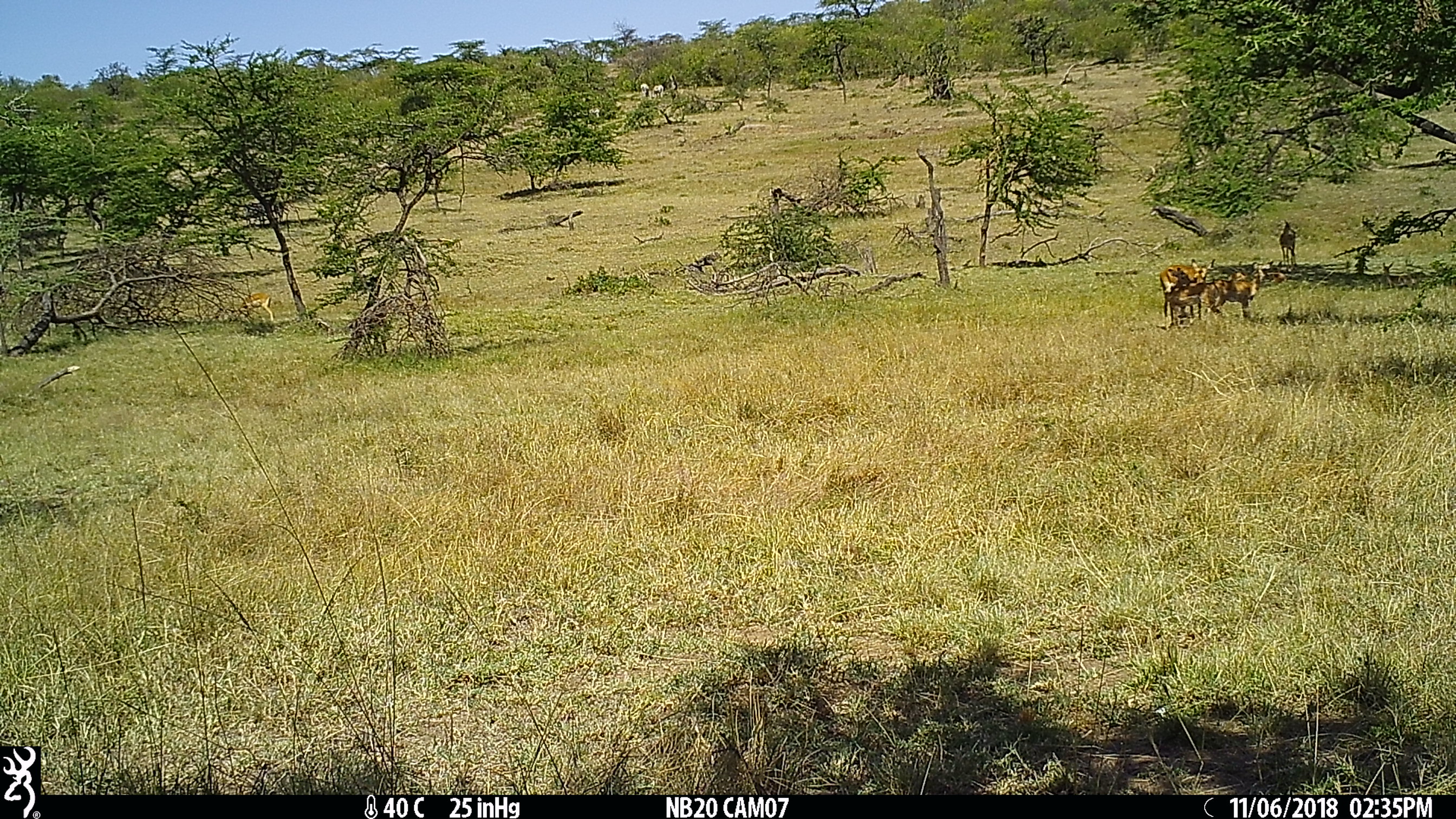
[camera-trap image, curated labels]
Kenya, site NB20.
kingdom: Animalia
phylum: Chordata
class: Mammalia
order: Artiodactyla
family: Bovidae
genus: Aepyceros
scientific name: Aepyceros melampus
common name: impala